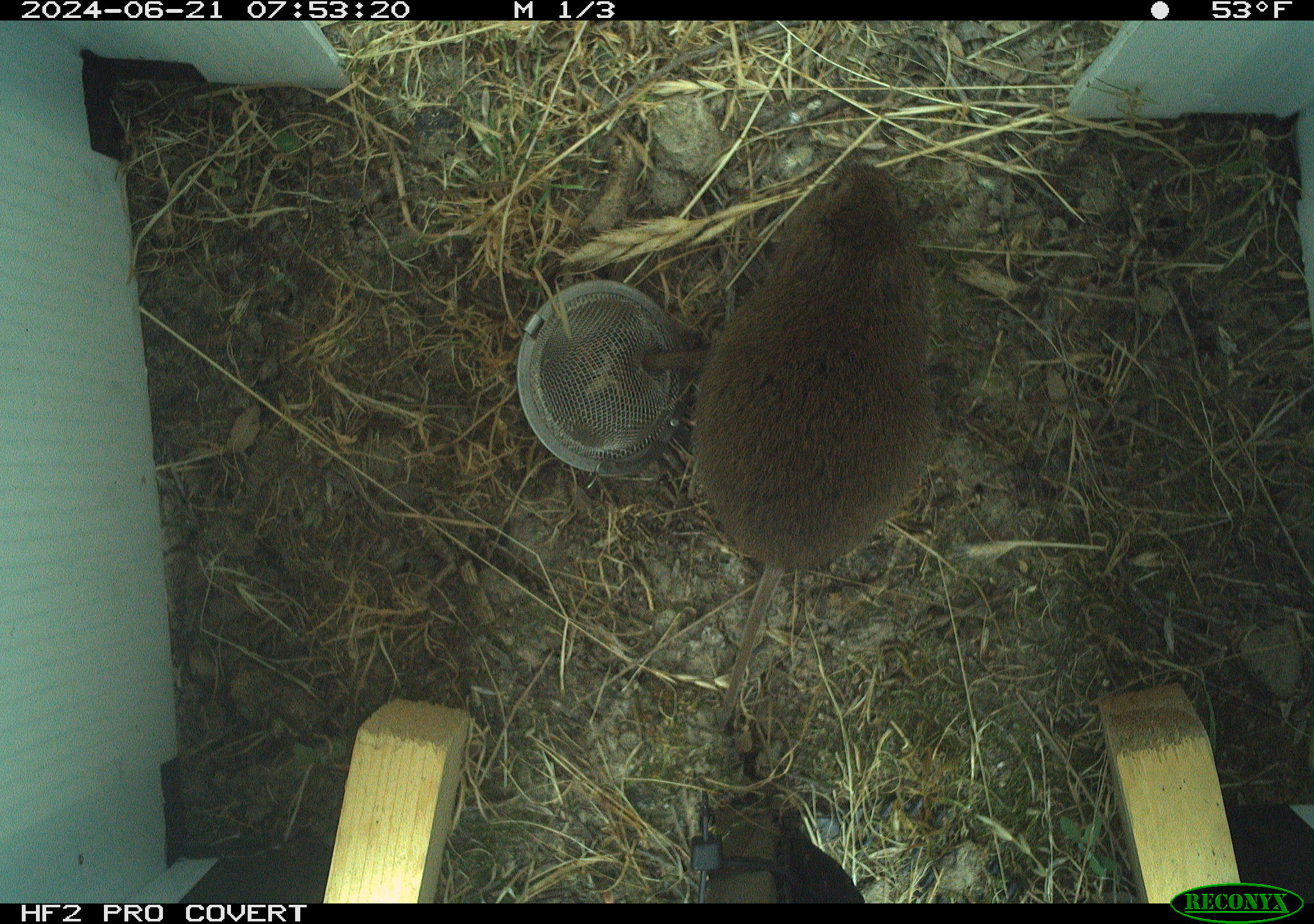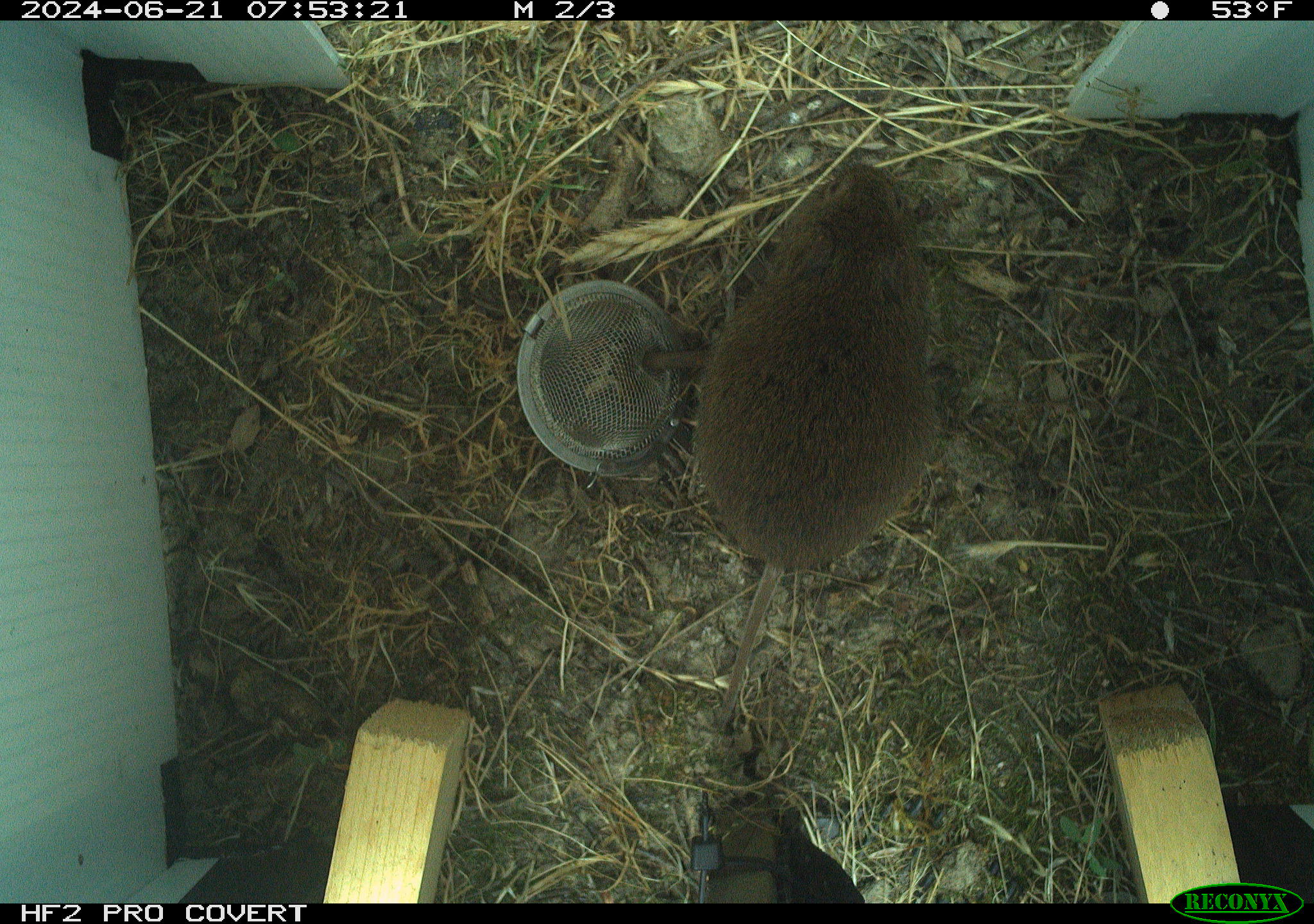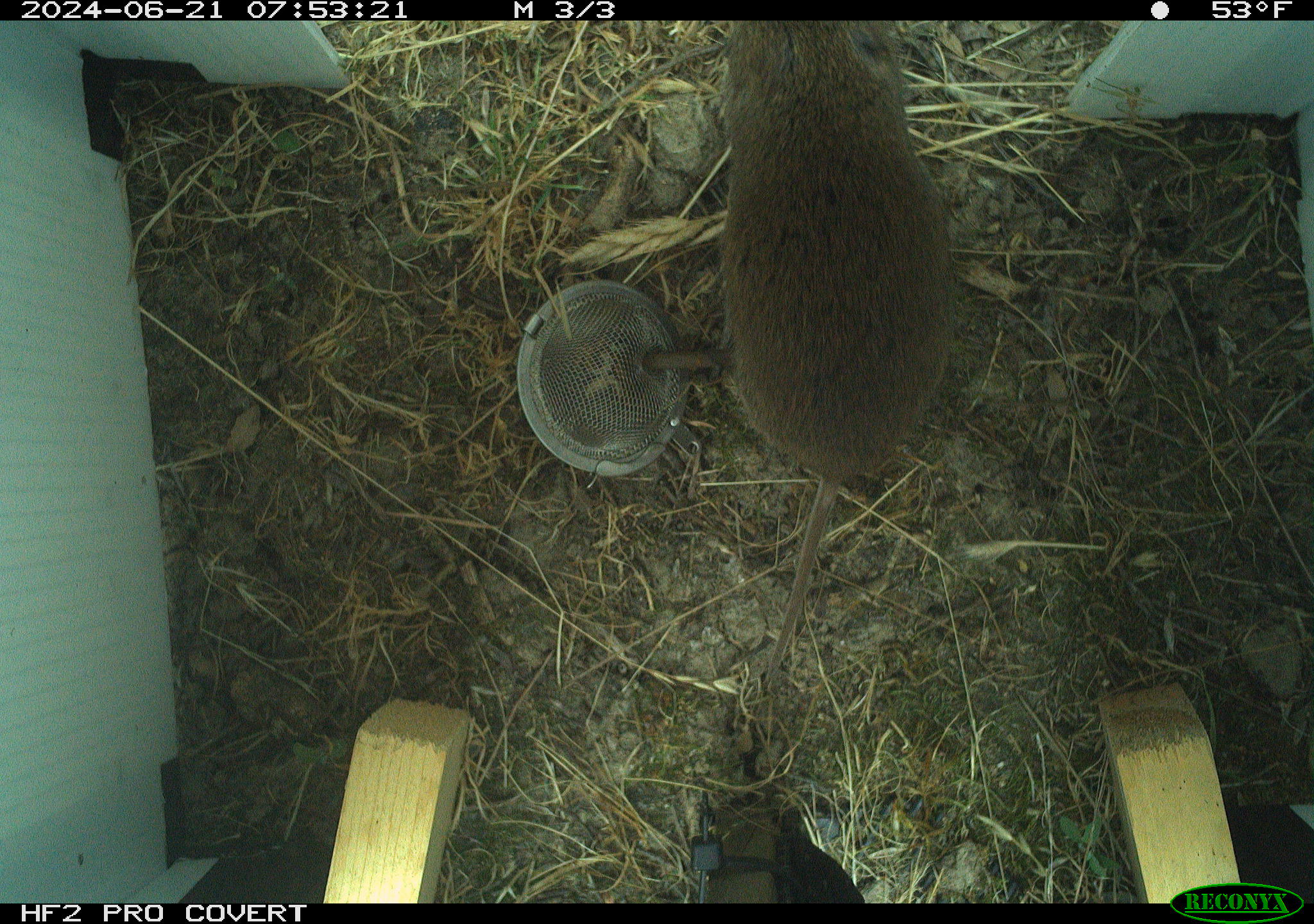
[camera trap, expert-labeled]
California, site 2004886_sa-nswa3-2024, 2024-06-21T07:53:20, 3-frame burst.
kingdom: Animalia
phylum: Chordata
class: Mammalia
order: Rodentia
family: Cricetidae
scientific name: Arvicolinae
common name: voles, lemmings, and muskrats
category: arvicolinae subfamily